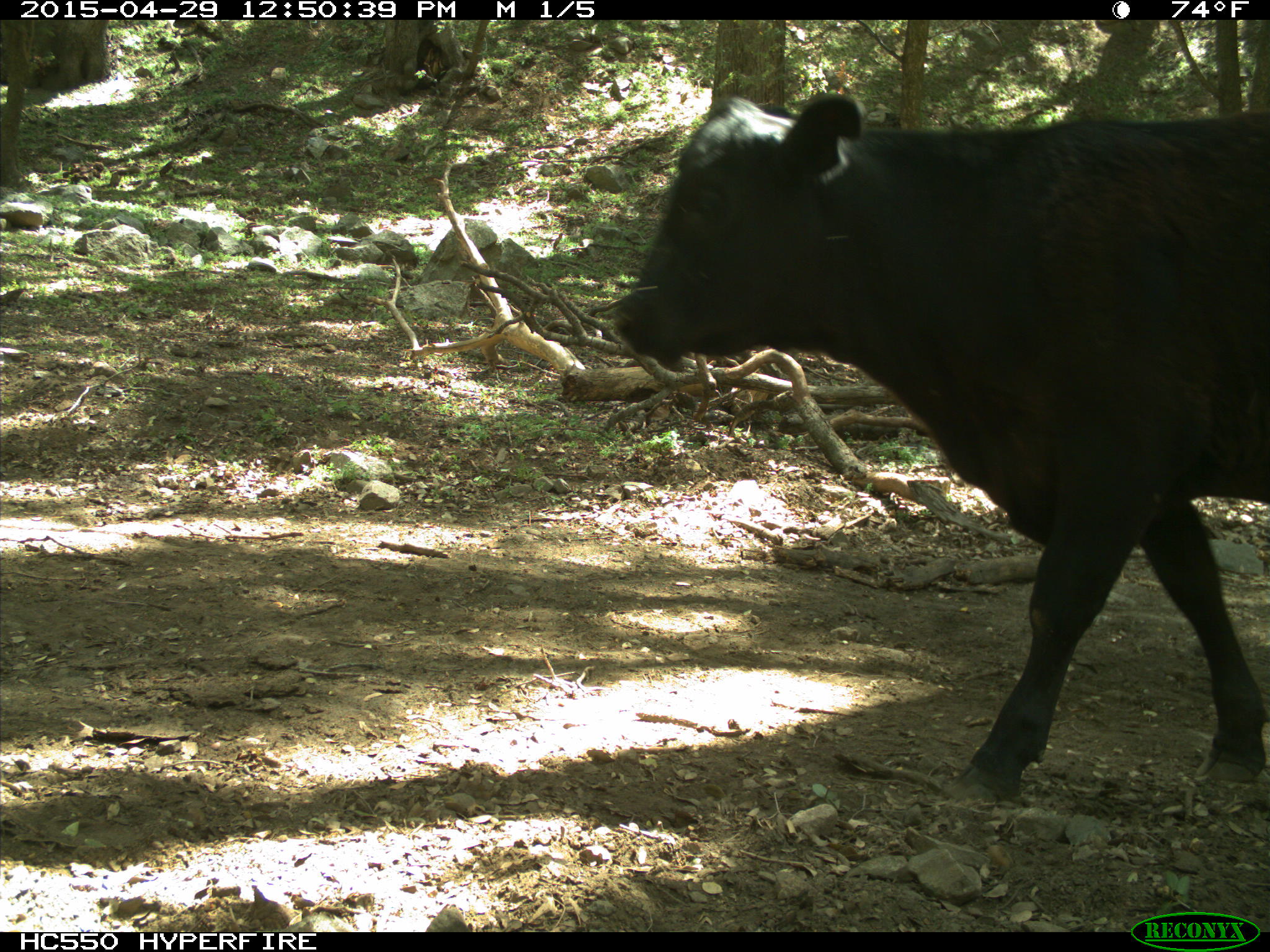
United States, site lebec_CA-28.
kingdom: Animalia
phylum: Chordata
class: Mammalia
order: Artiodactyla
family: Bovidae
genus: Bos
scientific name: Bos taurus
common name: domestic cow